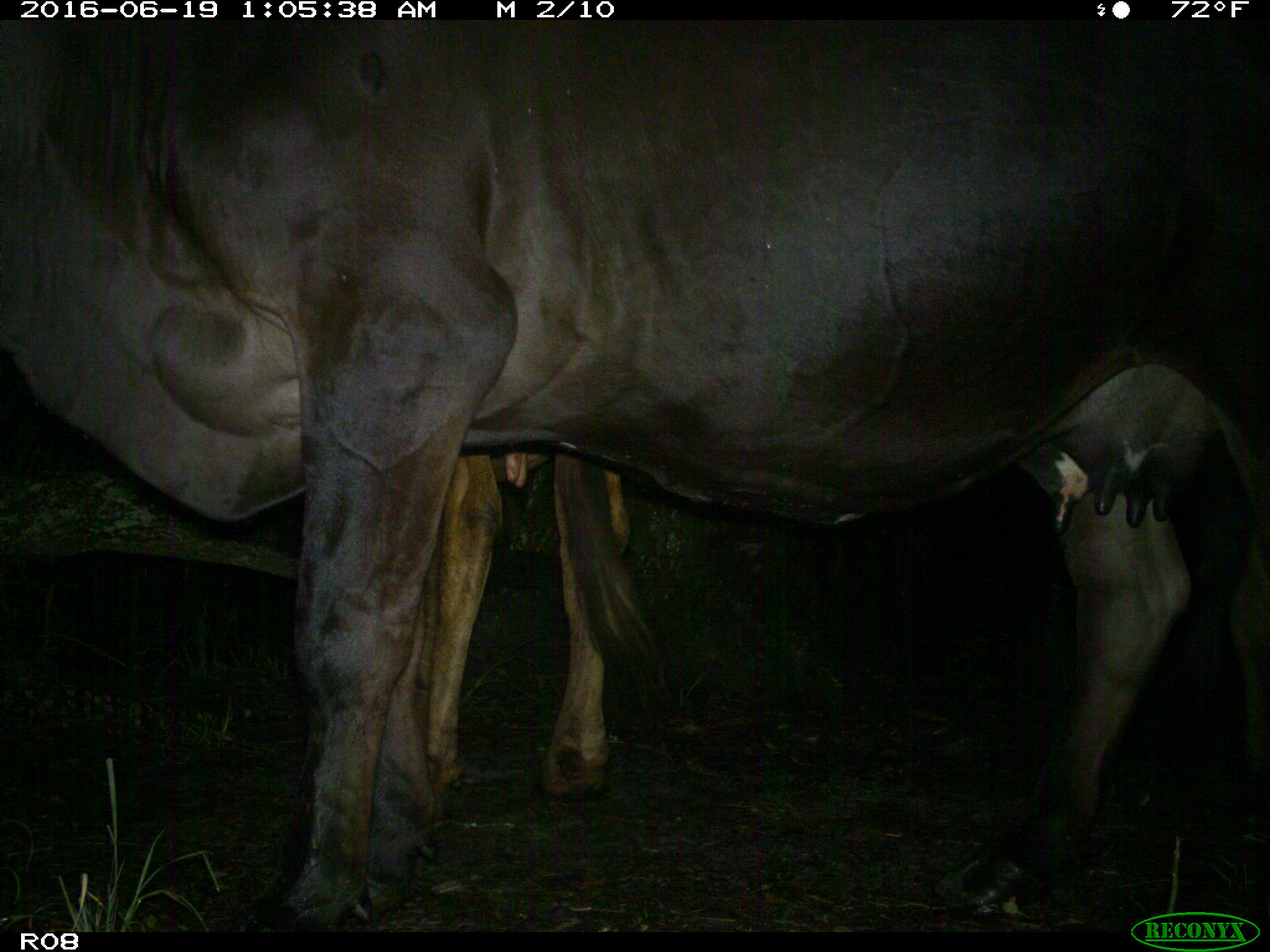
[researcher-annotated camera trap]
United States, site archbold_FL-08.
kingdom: Animalia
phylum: Chordata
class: Mammalia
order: Artiodactyla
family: Bovidae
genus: Bos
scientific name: Bos taurus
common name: domestic cow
Bos taurus (domestic cow).